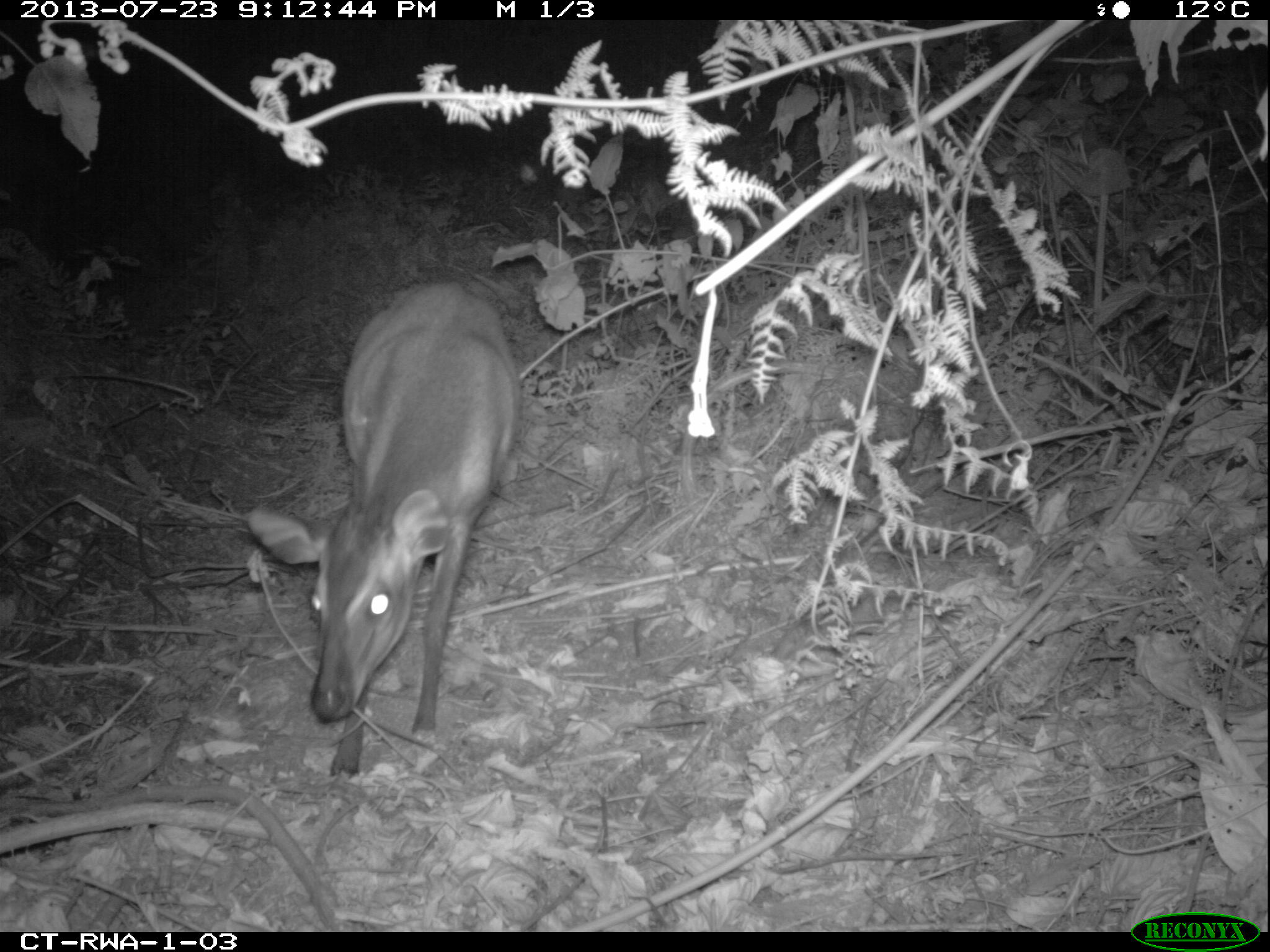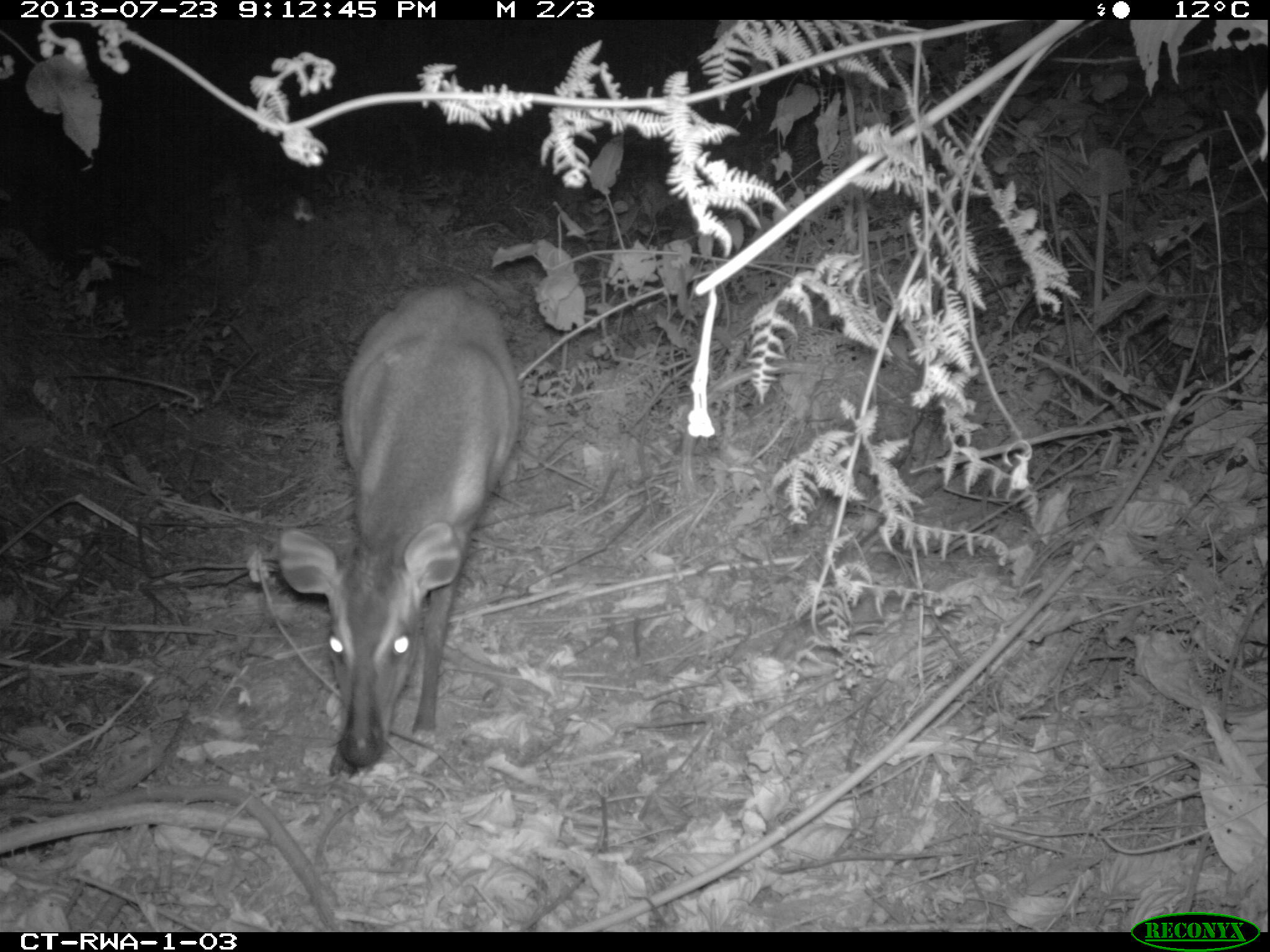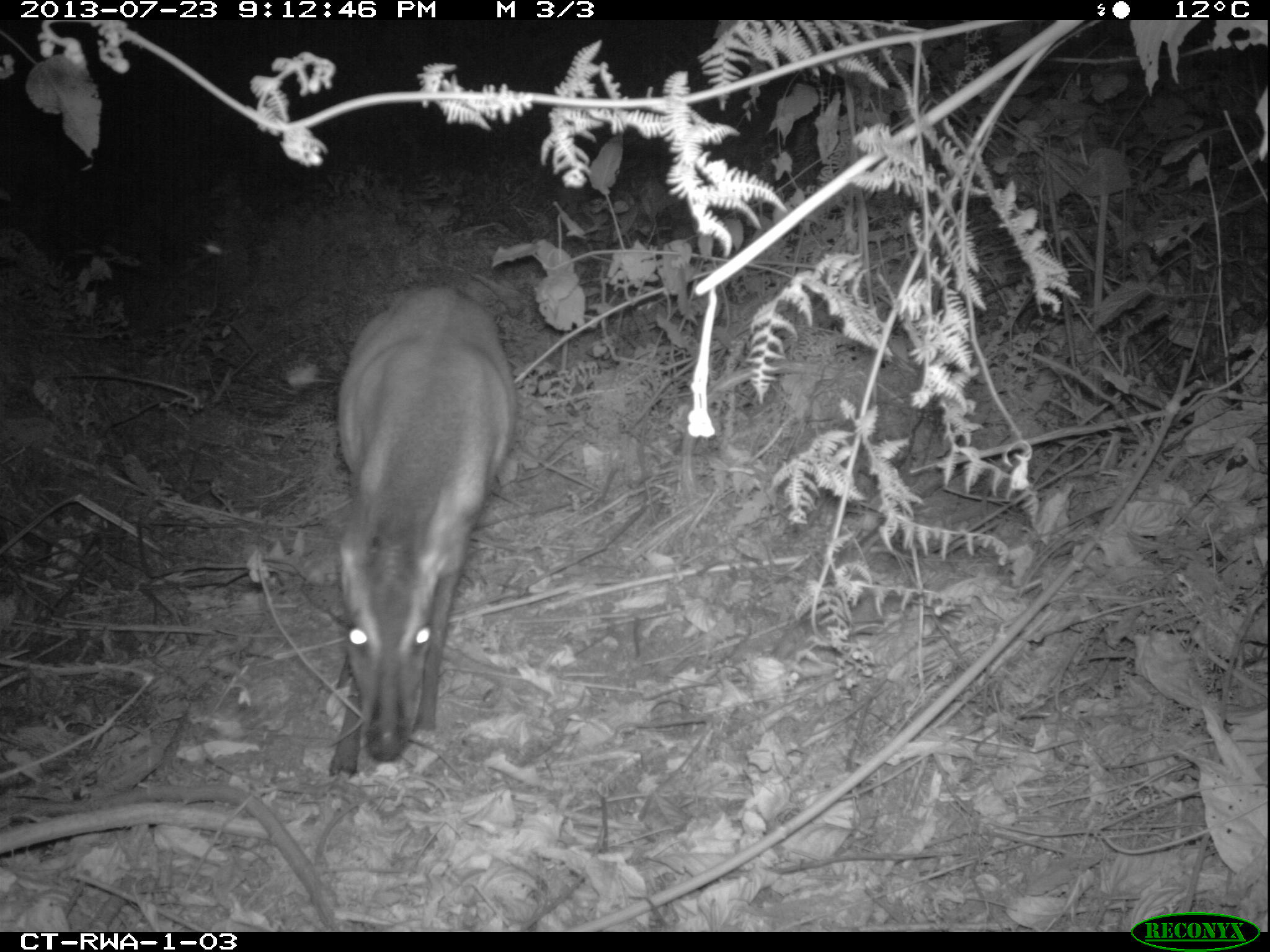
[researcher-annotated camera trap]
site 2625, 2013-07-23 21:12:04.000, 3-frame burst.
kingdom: Animalia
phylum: Chordata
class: Mammalia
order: Artiodactyla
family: Bovidae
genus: Cephalophus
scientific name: Cephalophus nigrifrons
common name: black-fronted duiker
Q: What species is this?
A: Cephalophus nigrifrons (black-fronted duiker).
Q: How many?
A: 1.